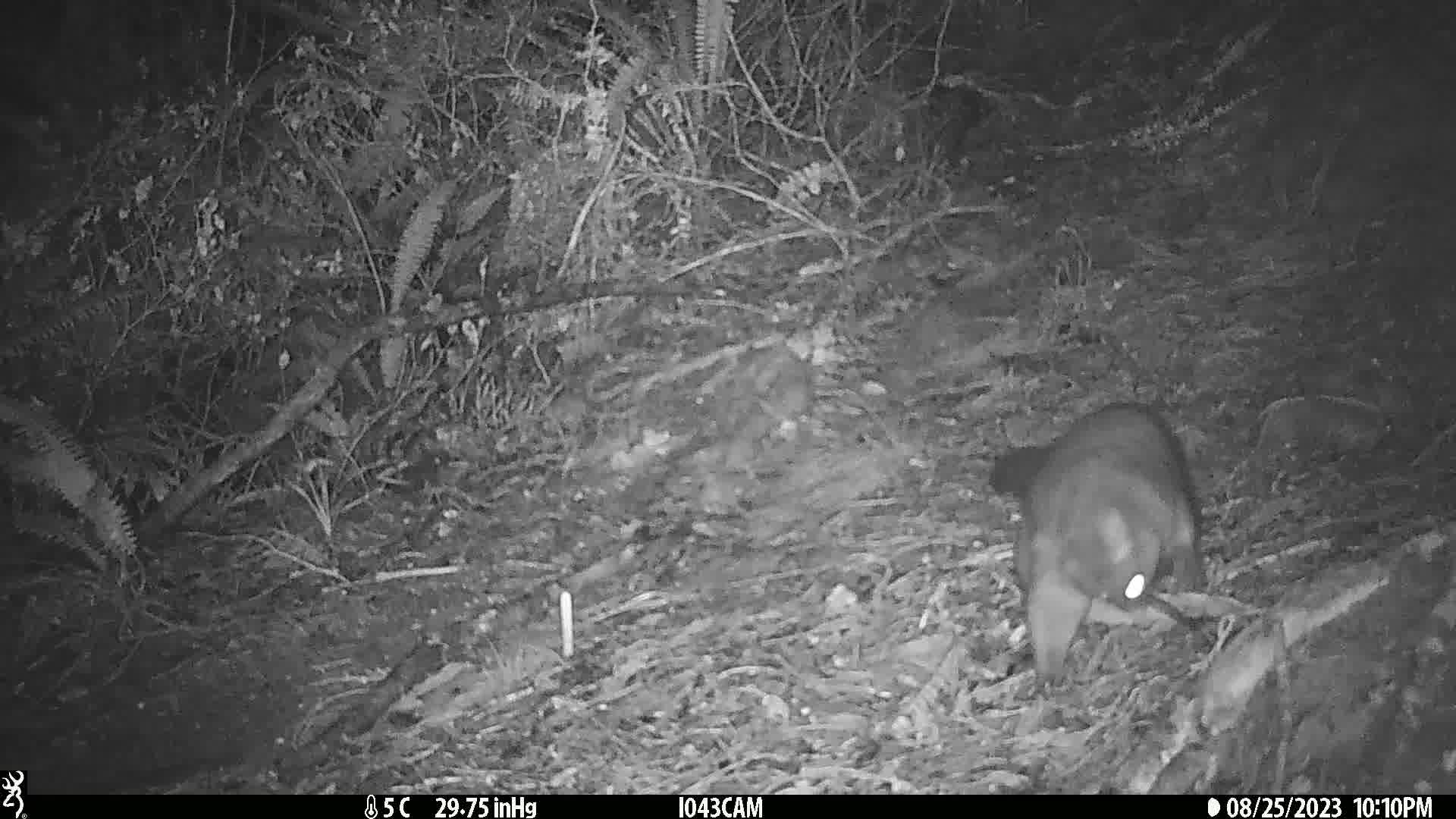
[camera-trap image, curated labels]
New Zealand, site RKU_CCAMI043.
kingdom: Animalia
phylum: Chordata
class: Mammalia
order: Diprotodontia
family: Phalangeridae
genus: Trichosurus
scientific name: Trichosurus vulpecula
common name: common brushtail possum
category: possum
Possum (common brushtail possum) (Trichosurus vulpecula).